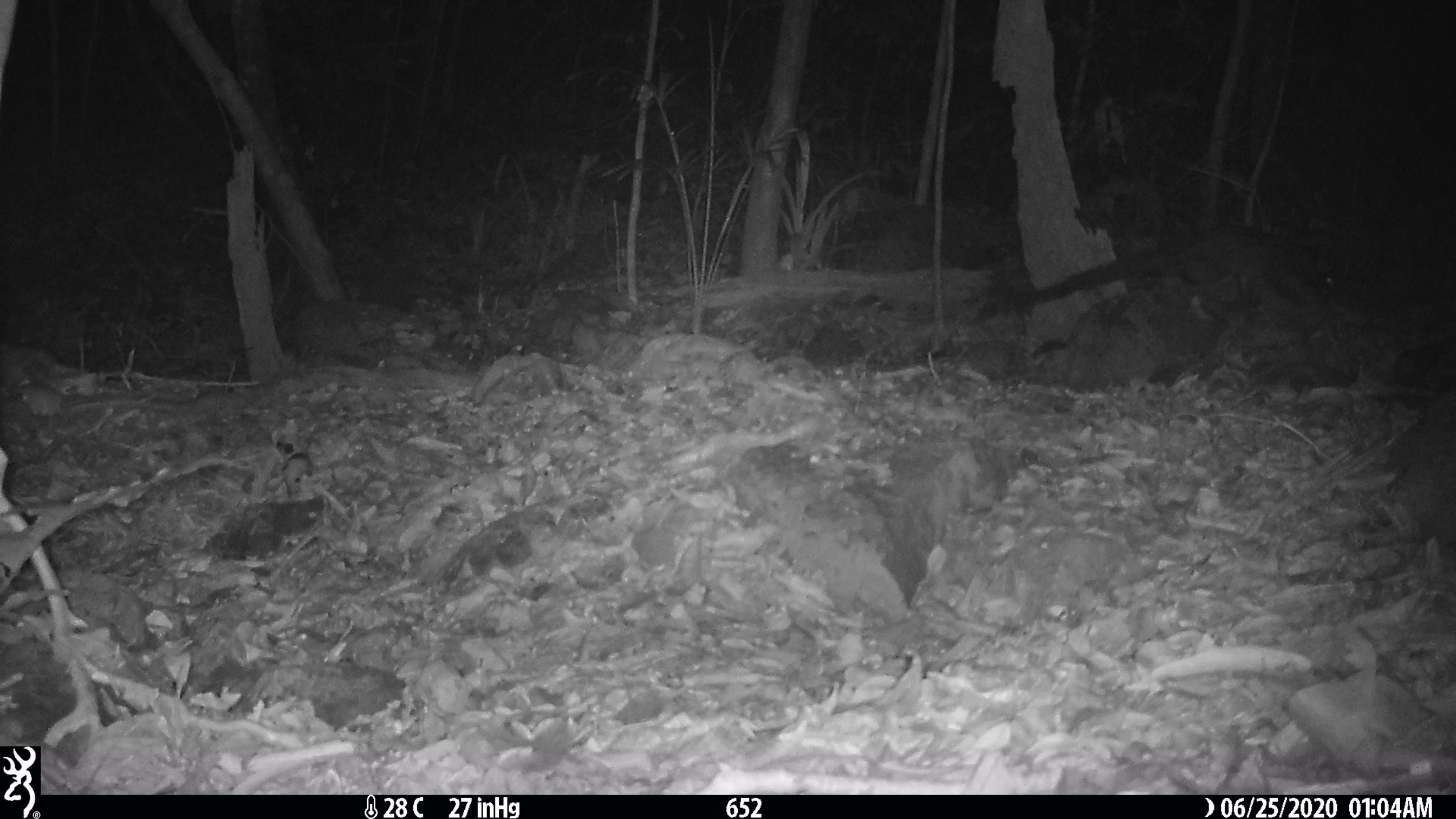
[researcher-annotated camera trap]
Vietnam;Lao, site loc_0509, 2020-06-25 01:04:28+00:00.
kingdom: Animalia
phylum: Chordata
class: Mammalia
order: Carnivora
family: Viverridae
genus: Paradoxurus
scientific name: Paradoxurus hermaphroditus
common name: common palm civet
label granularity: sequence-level